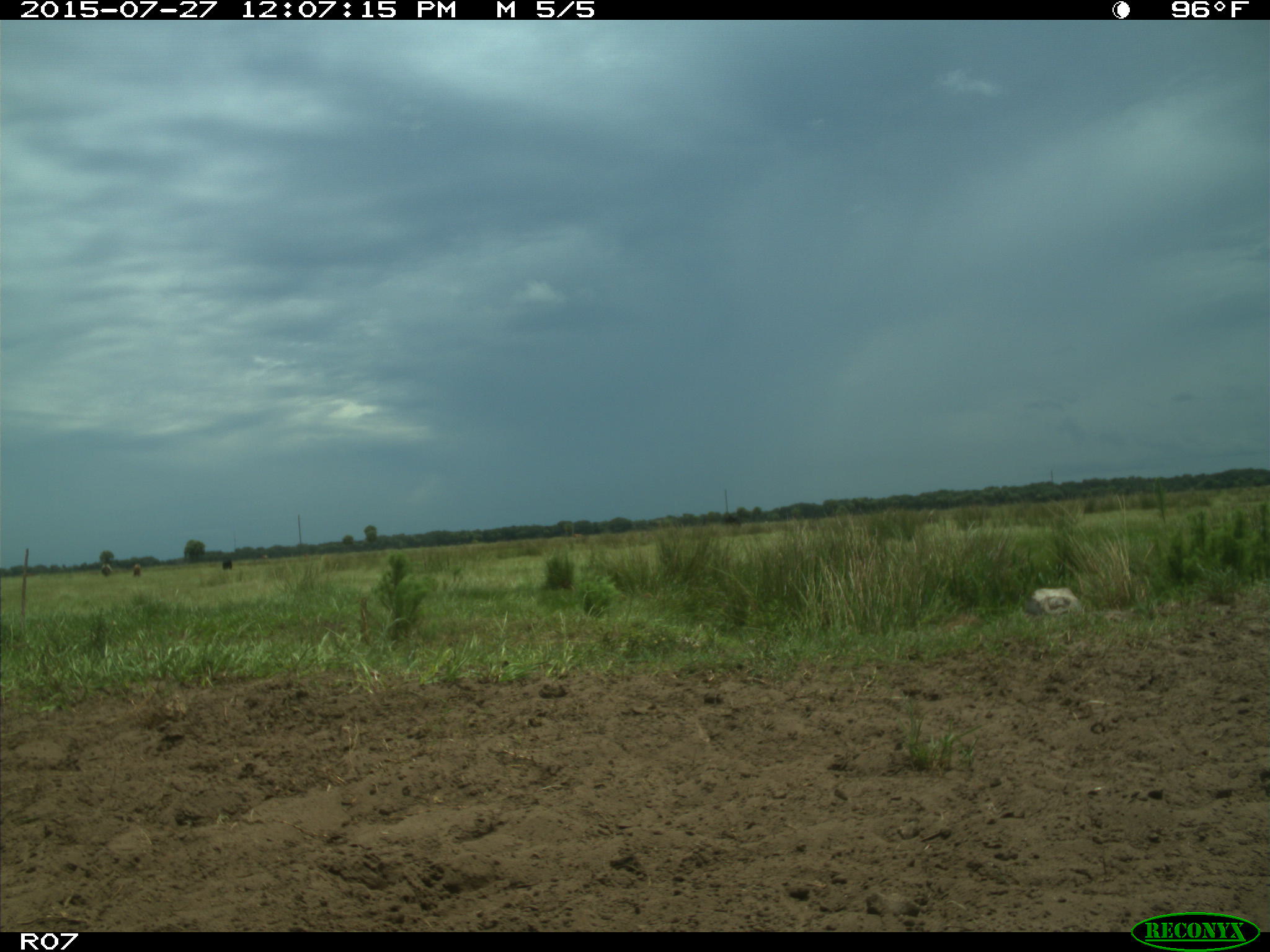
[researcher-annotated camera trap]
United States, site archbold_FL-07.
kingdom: Animalia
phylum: Chordata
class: Mammalia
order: Artiodactyla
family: Bovidae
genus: Bos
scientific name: Bos taurus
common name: domestic cow